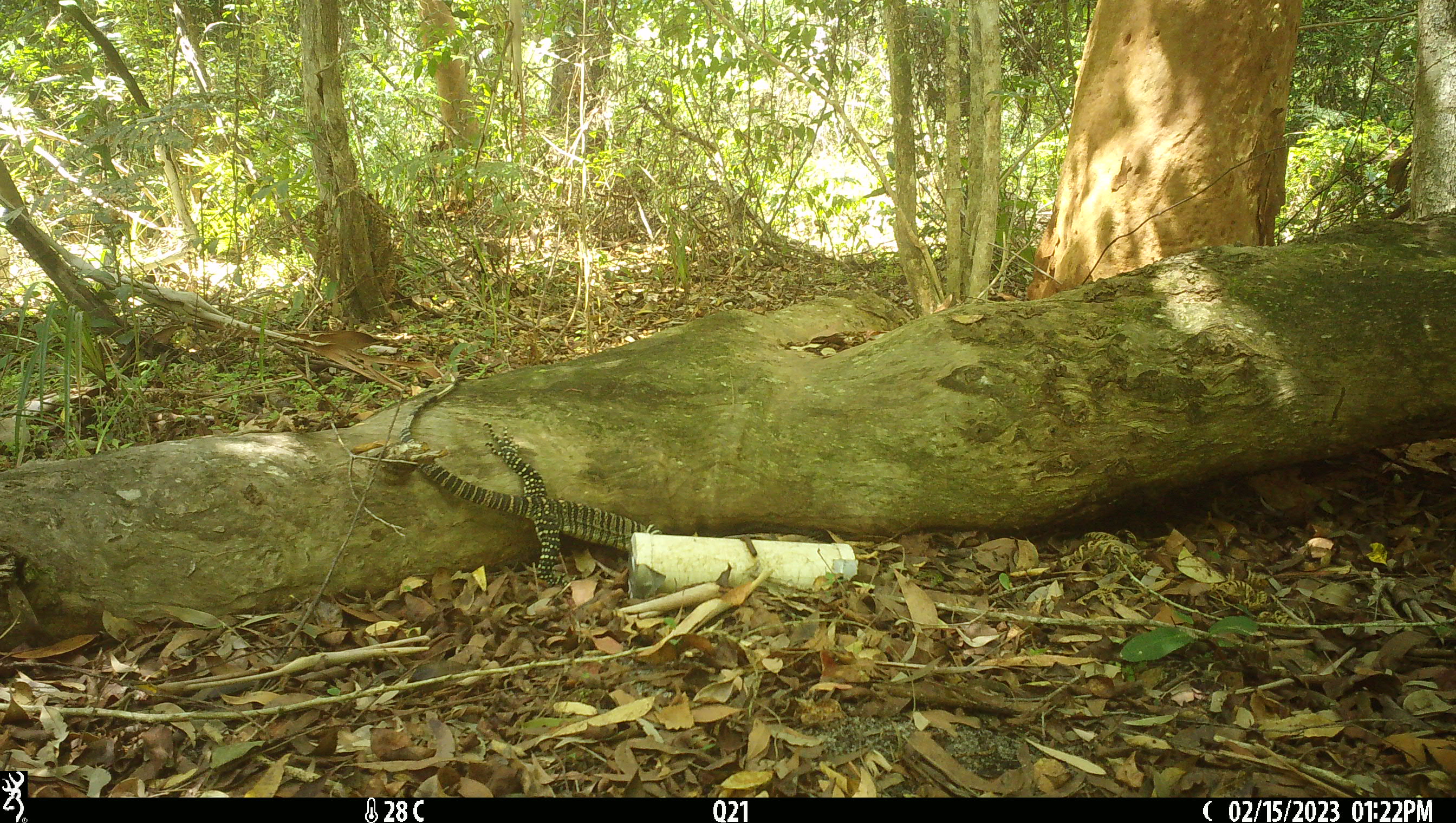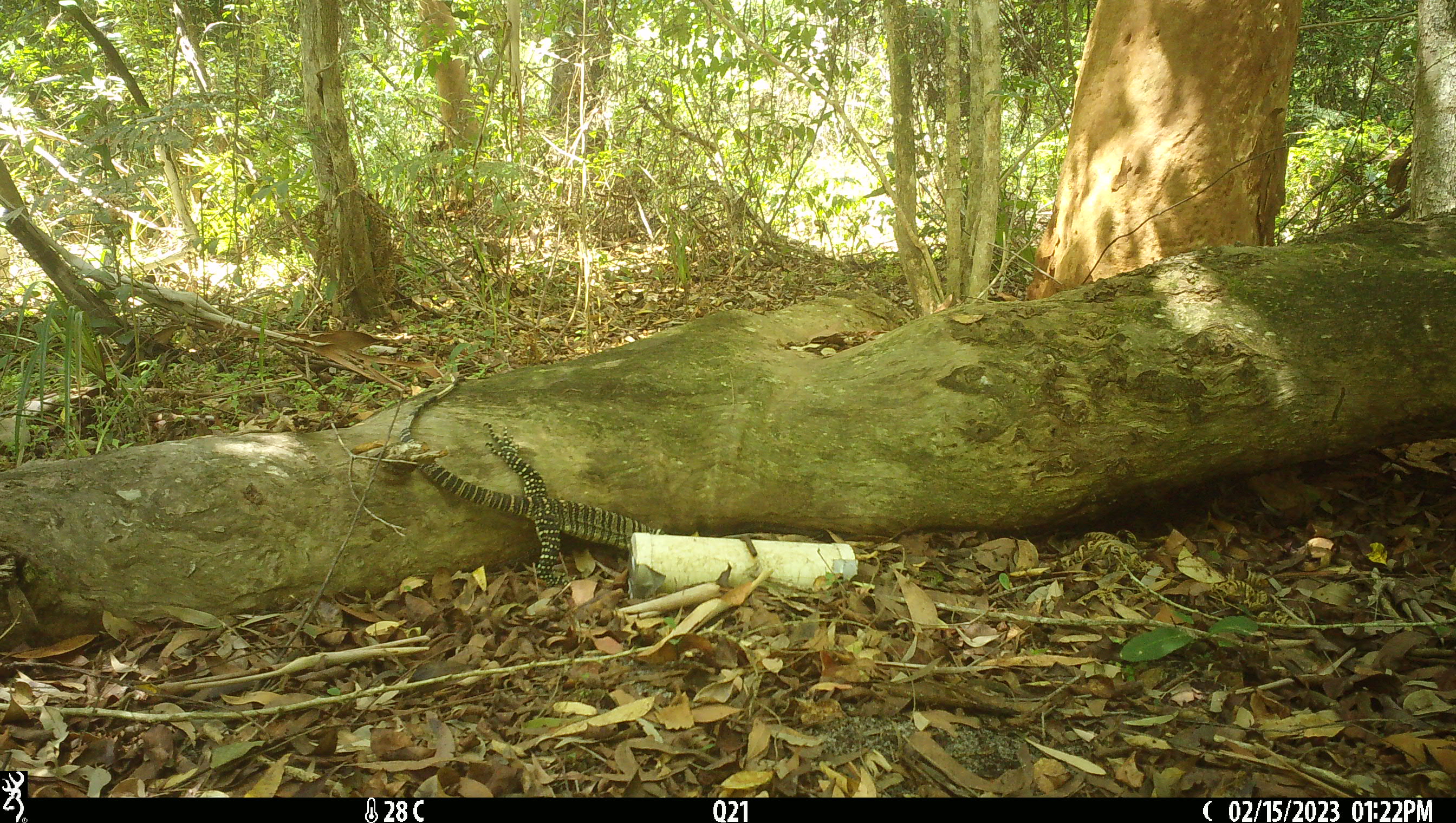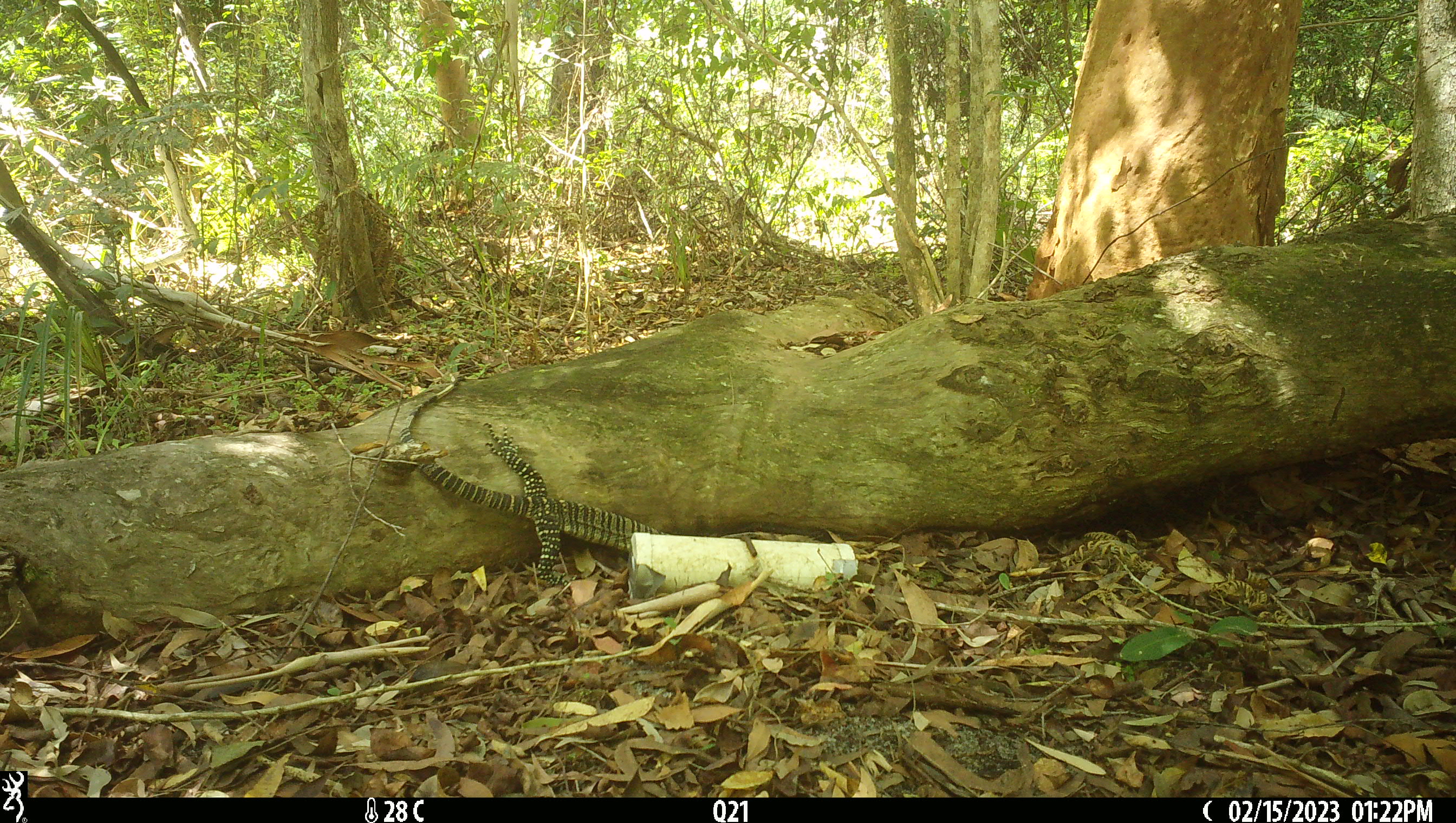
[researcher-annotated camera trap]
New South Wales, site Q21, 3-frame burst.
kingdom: Animalia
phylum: Chordata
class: Reptilia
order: Squamata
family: Varanidae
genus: Varanus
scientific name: Varanus varius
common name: lace monitor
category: goanna